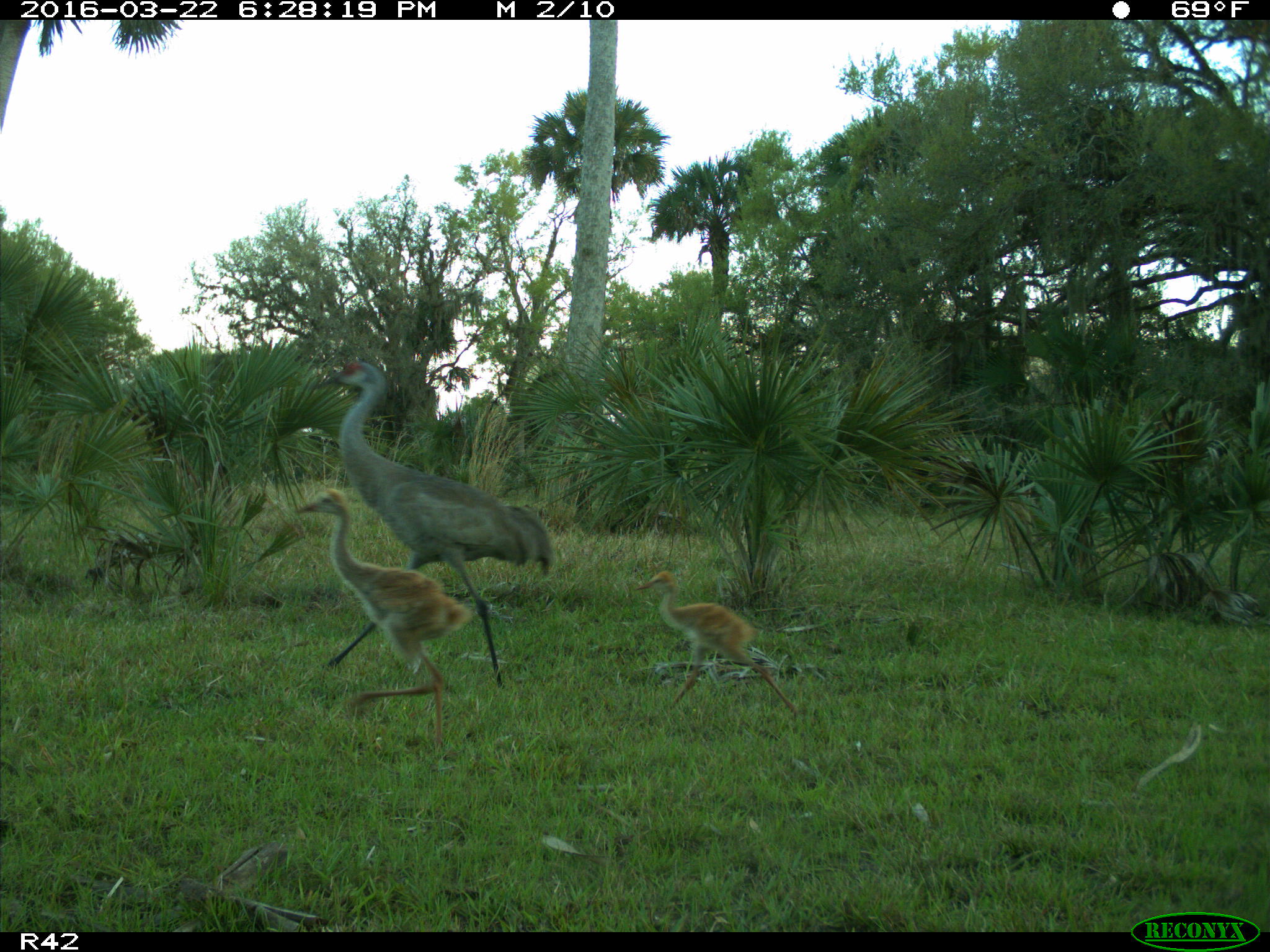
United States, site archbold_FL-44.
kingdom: Animalia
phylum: Chordata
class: Aves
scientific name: Aves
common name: birds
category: unidentified bird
Unidentified bird (birds) (Aves).